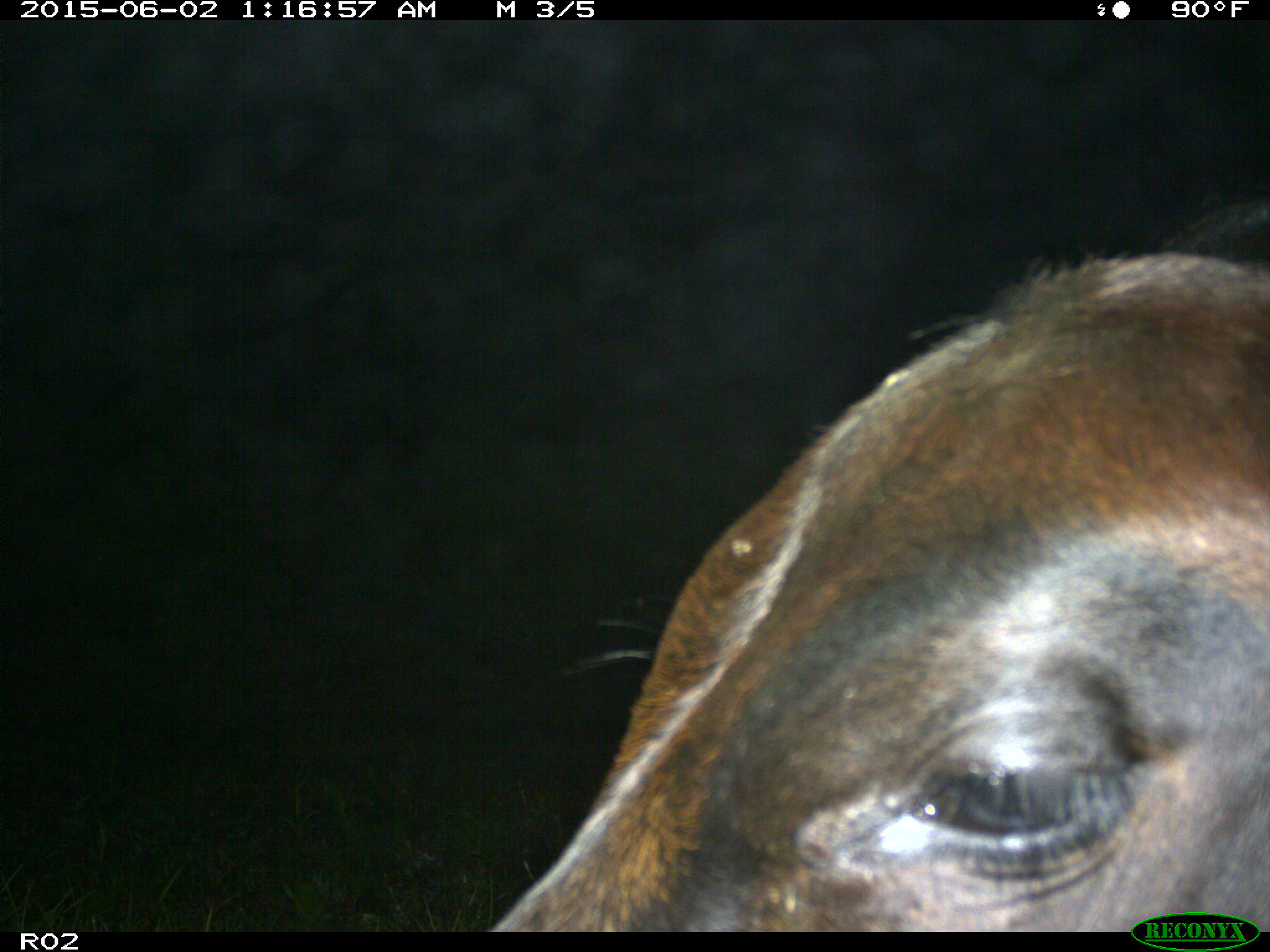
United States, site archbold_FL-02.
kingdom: Animalia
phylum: Chordata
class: Mammalia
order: Artiodactyla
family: Bovidae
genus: Bos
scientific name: Bos taurus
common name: domestic cow